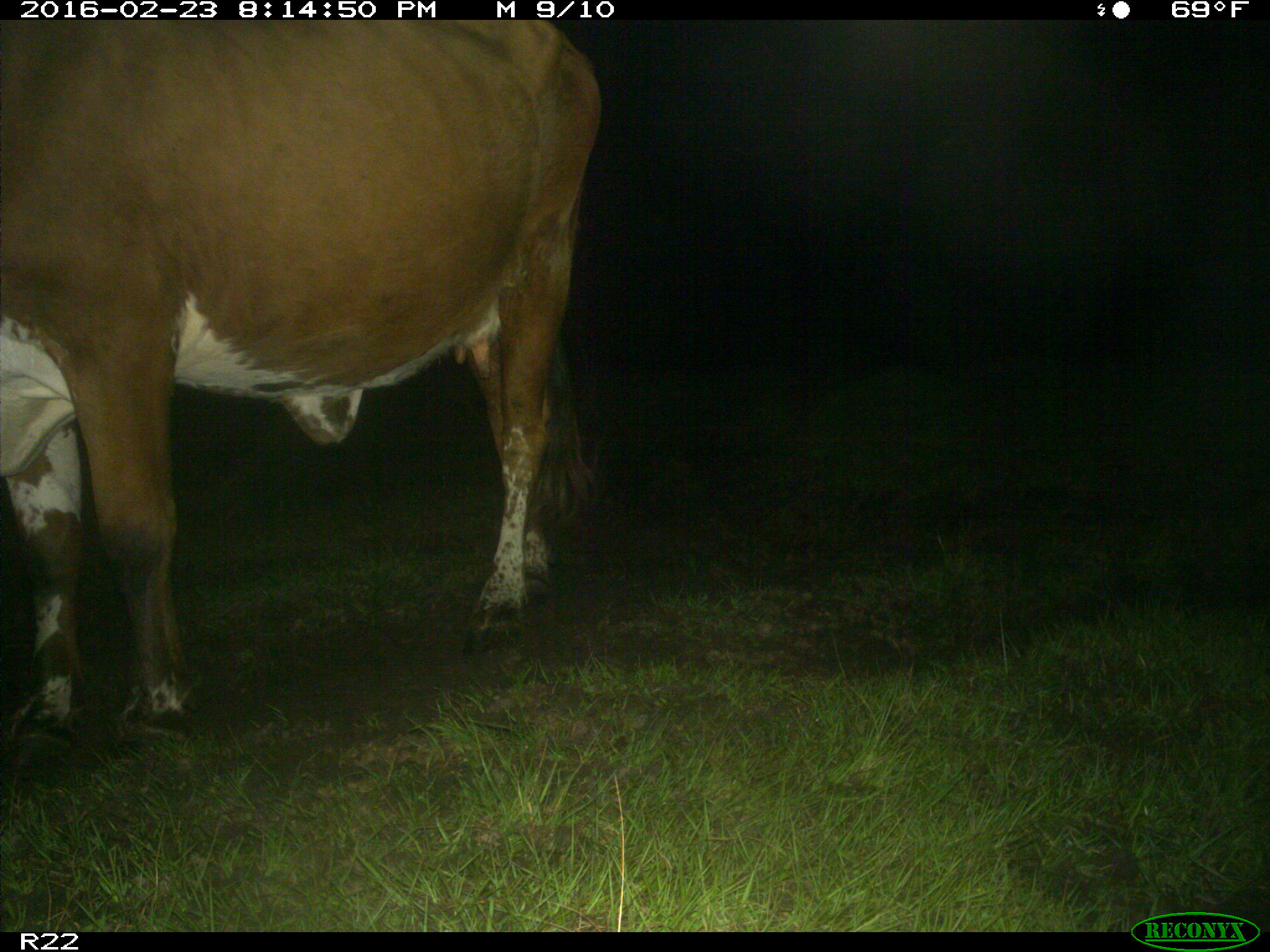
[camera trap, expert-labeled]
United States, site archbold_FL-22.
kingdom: Animalia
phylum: Chordata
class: Mammalia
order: Artiodactyla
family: Bovidae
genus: Bos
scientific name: Bos taurus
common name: domestic cow